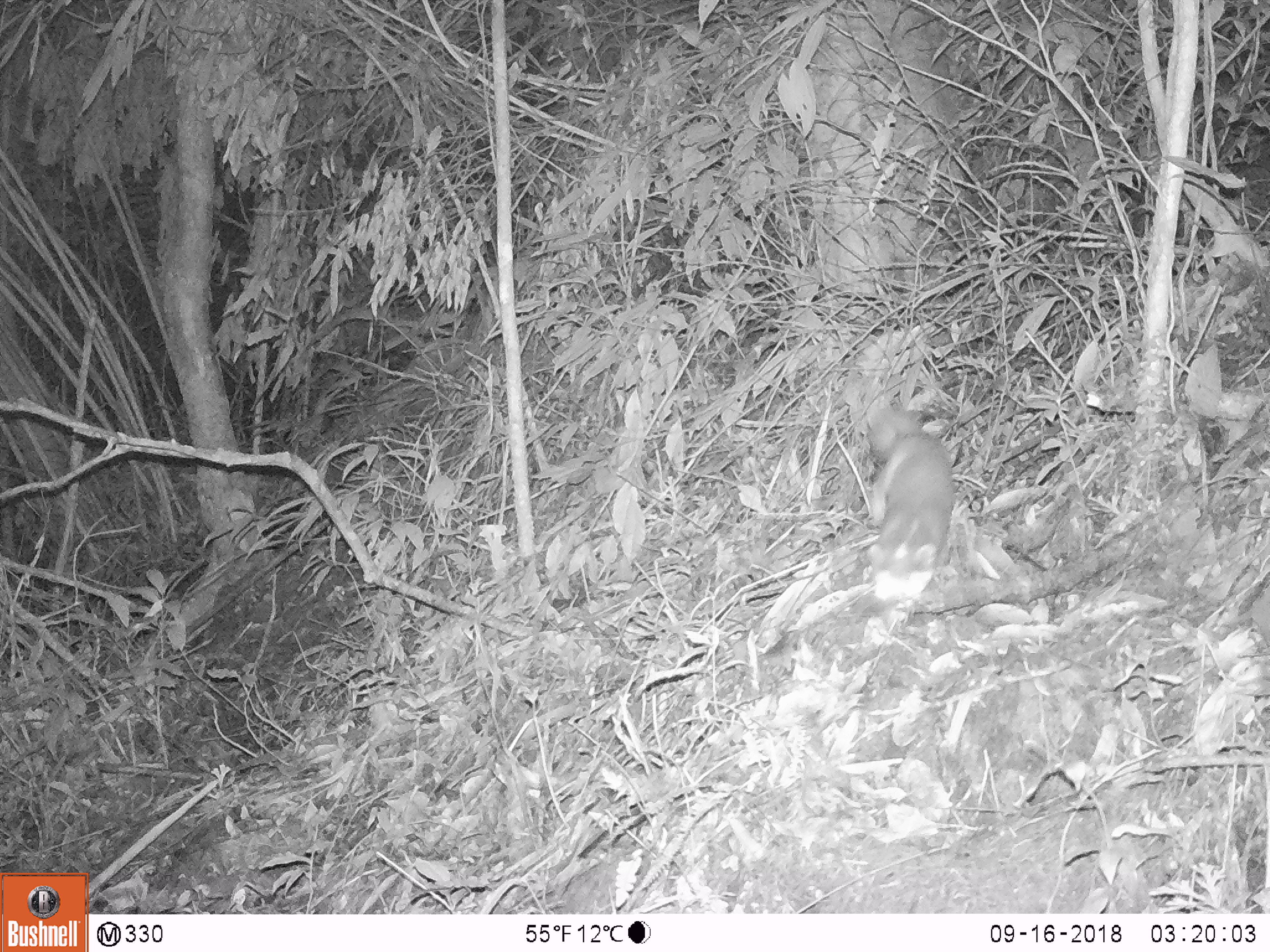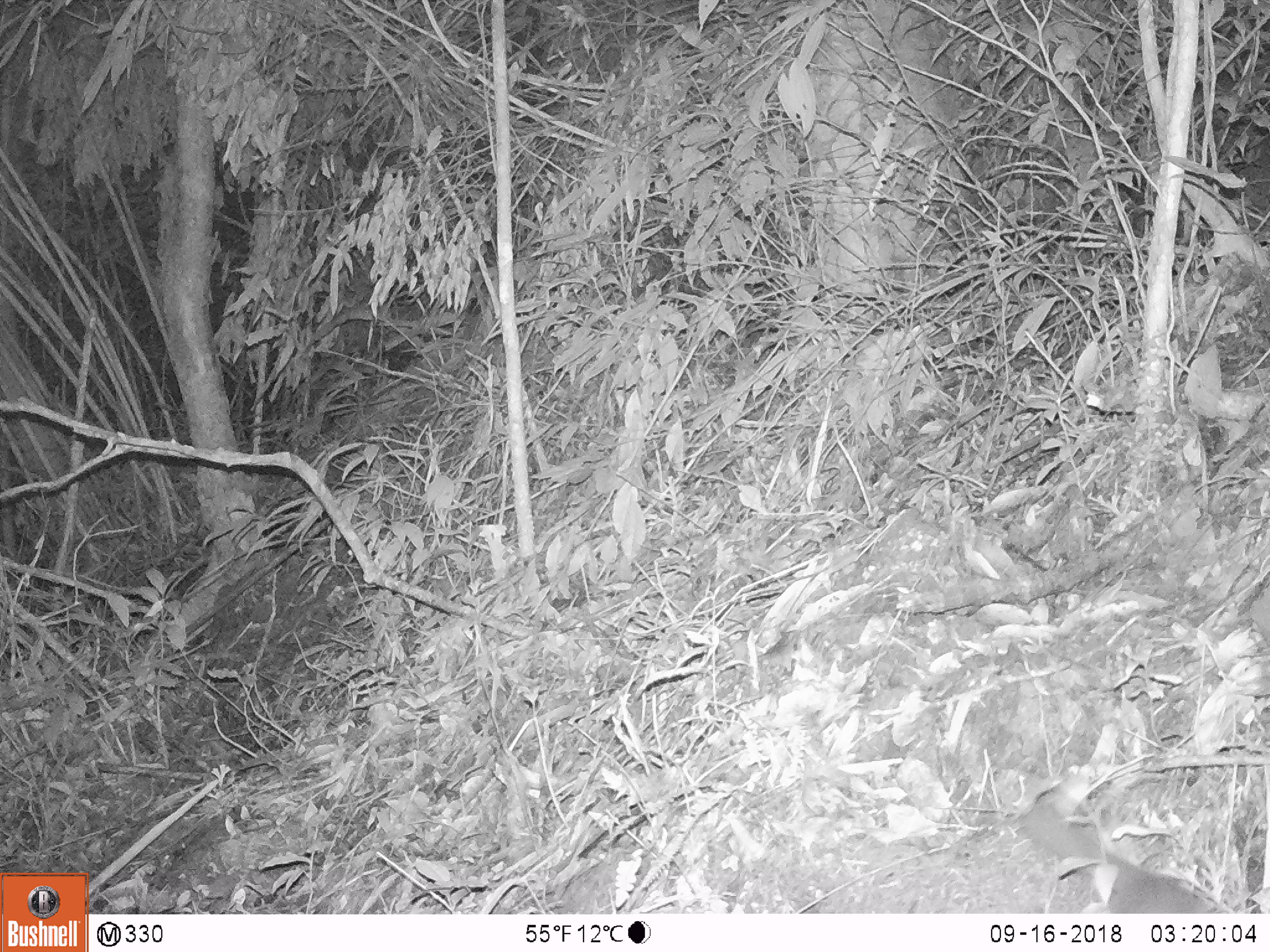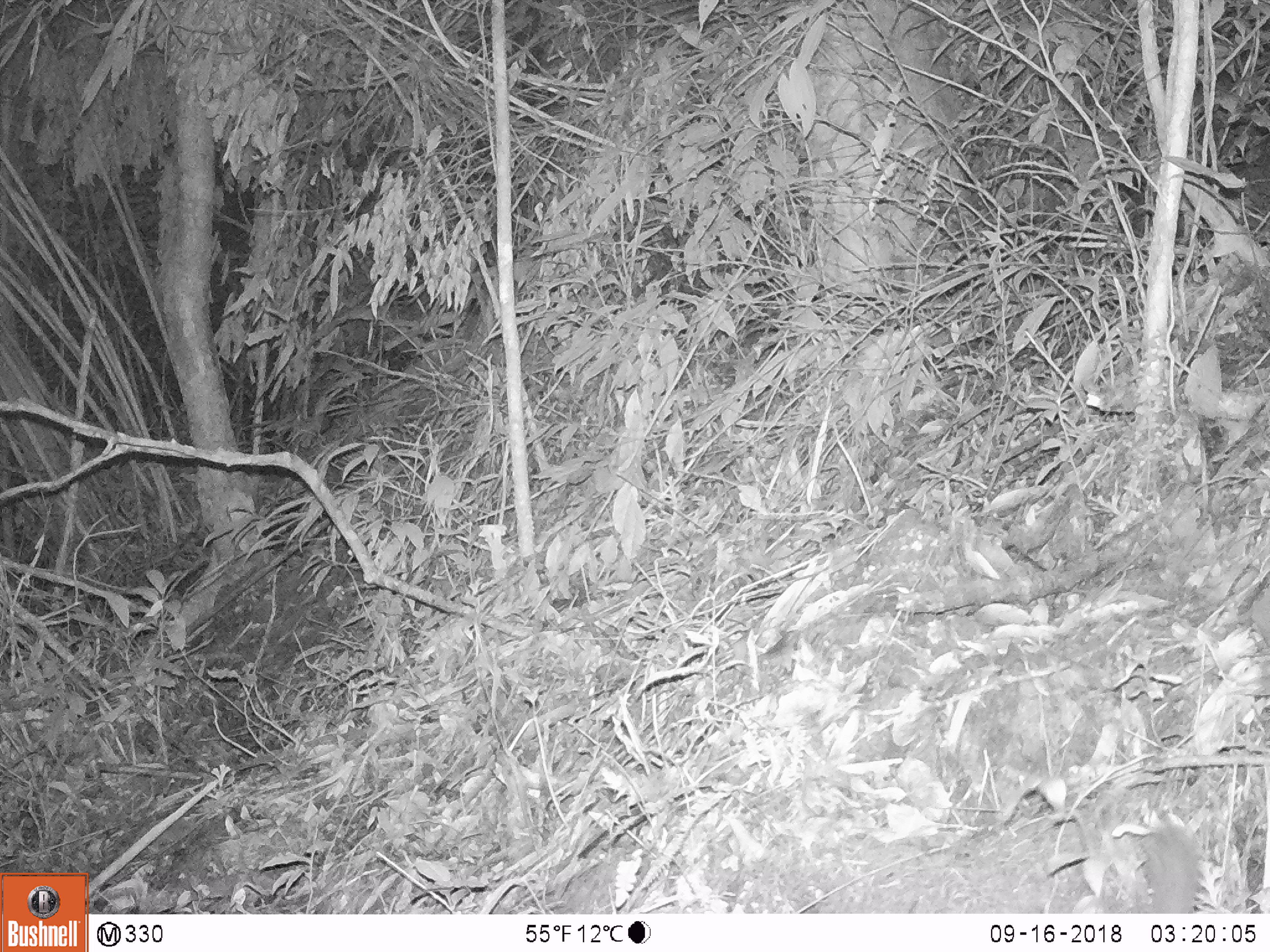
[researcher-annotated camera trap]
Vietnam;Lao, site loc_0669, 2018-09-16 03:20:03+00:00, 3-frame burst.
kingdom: Animalia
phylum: Chordata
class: Mammalia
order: Carnivora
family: Mustelidae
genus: Melogale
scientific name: Melogale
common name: ferret badger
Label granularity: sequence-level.